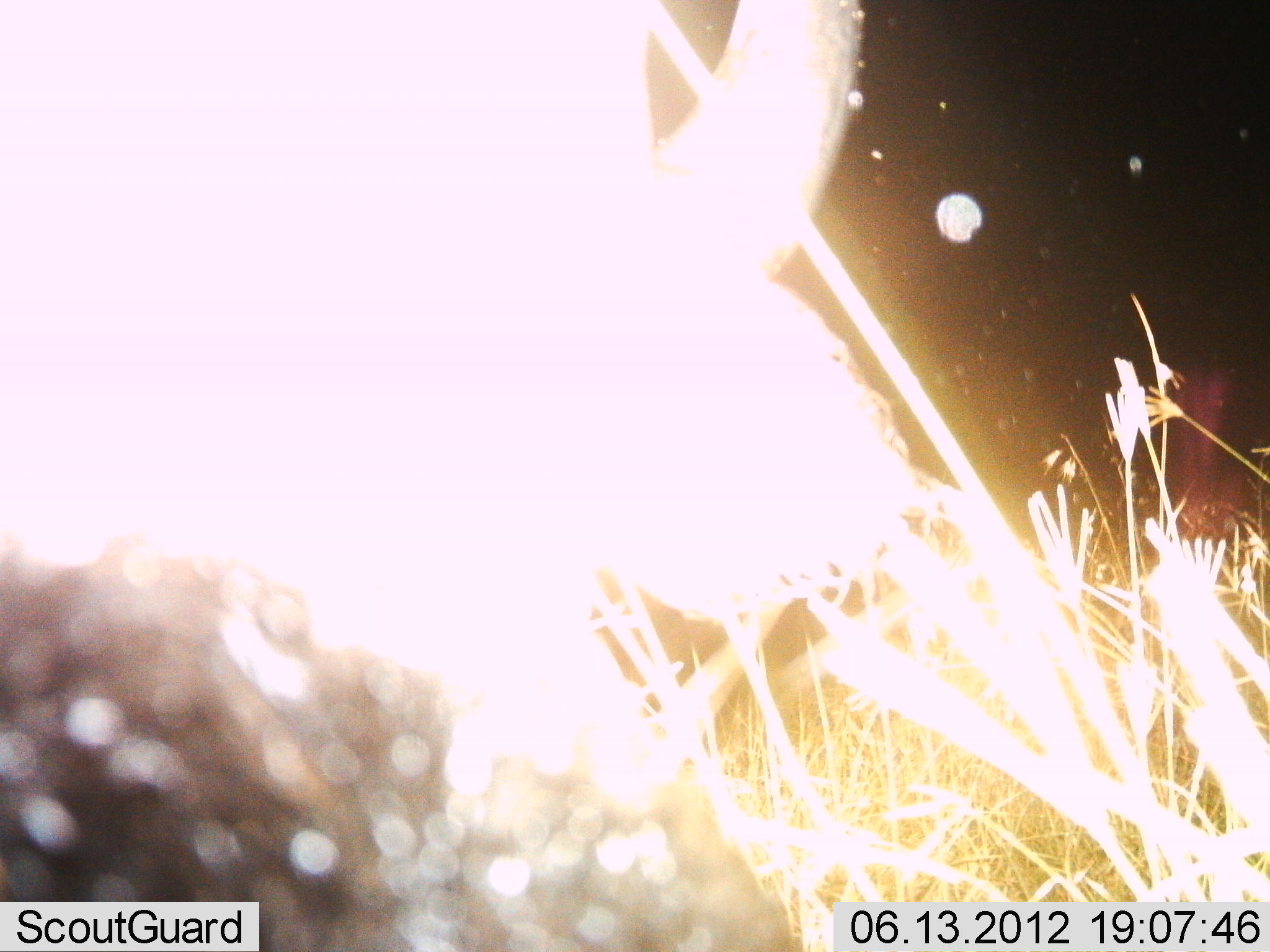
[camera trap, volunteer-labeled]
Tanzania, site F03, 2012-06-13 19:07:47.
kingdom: Animalia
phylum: Chordata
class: Mammalia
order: Artiodactyla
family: Bovidae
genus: Syncerus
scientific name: Syncerus caffer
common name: cape buffalo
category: buffalo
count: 1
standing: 33%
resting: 0%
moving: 0%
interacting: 0%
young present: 0%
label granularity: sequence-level